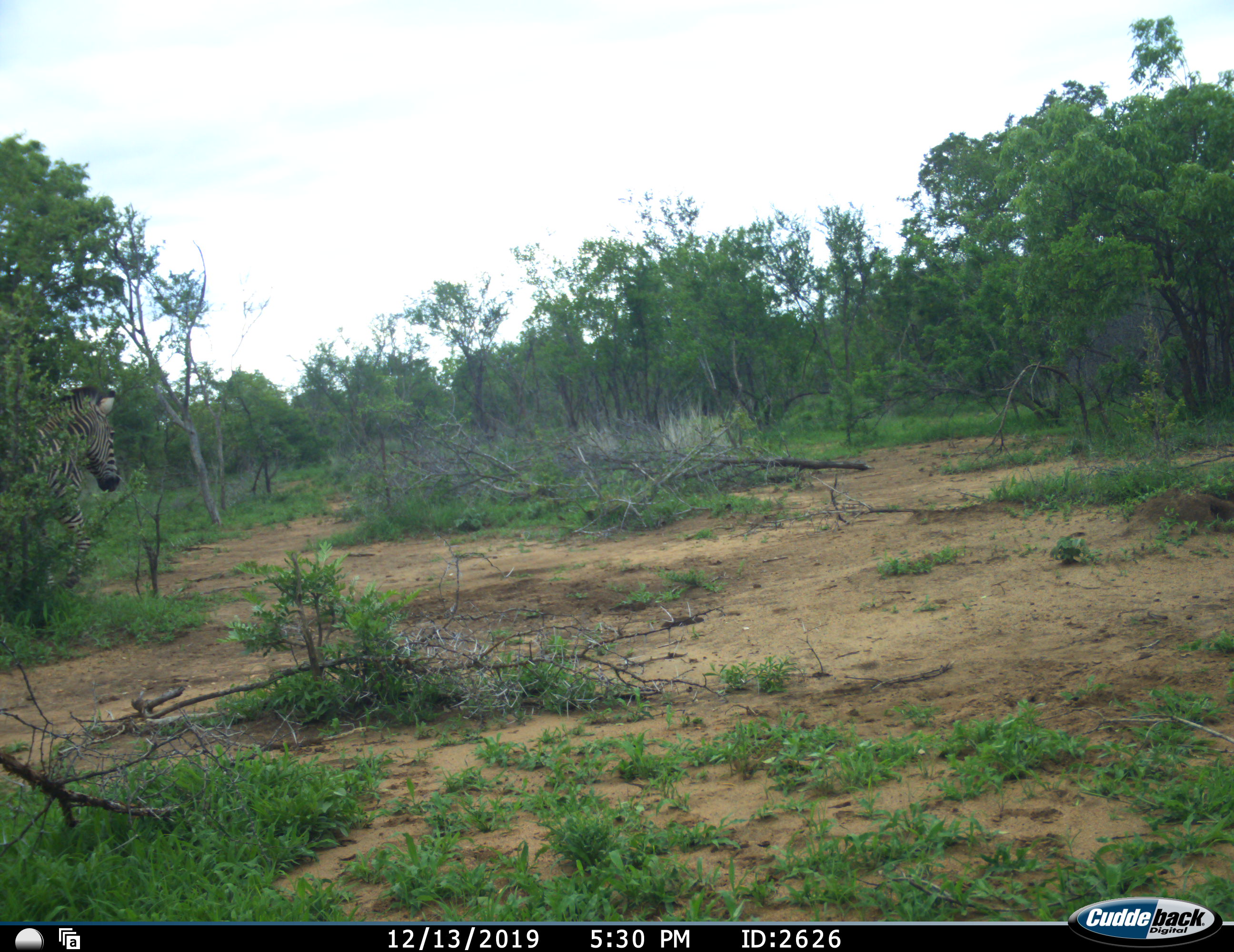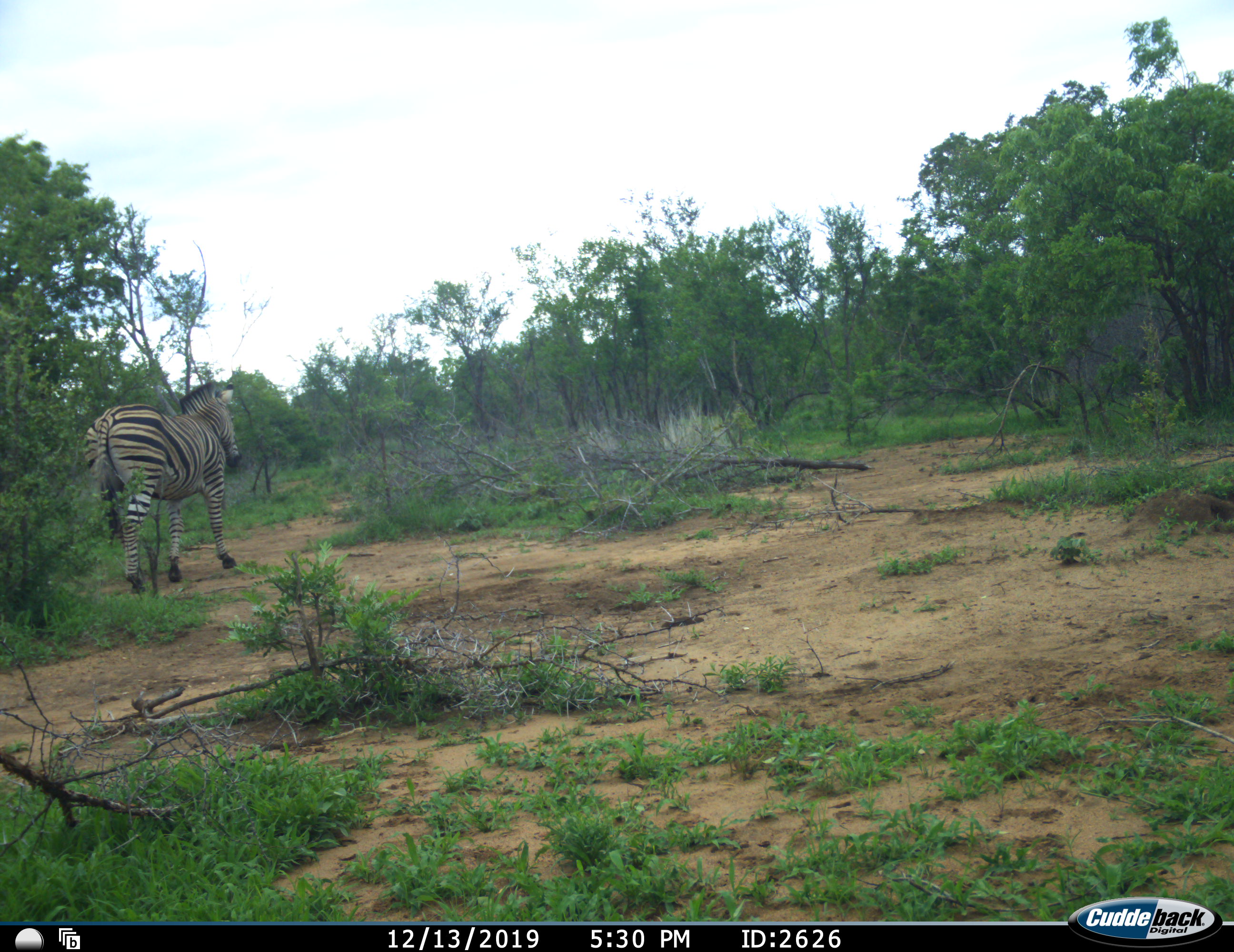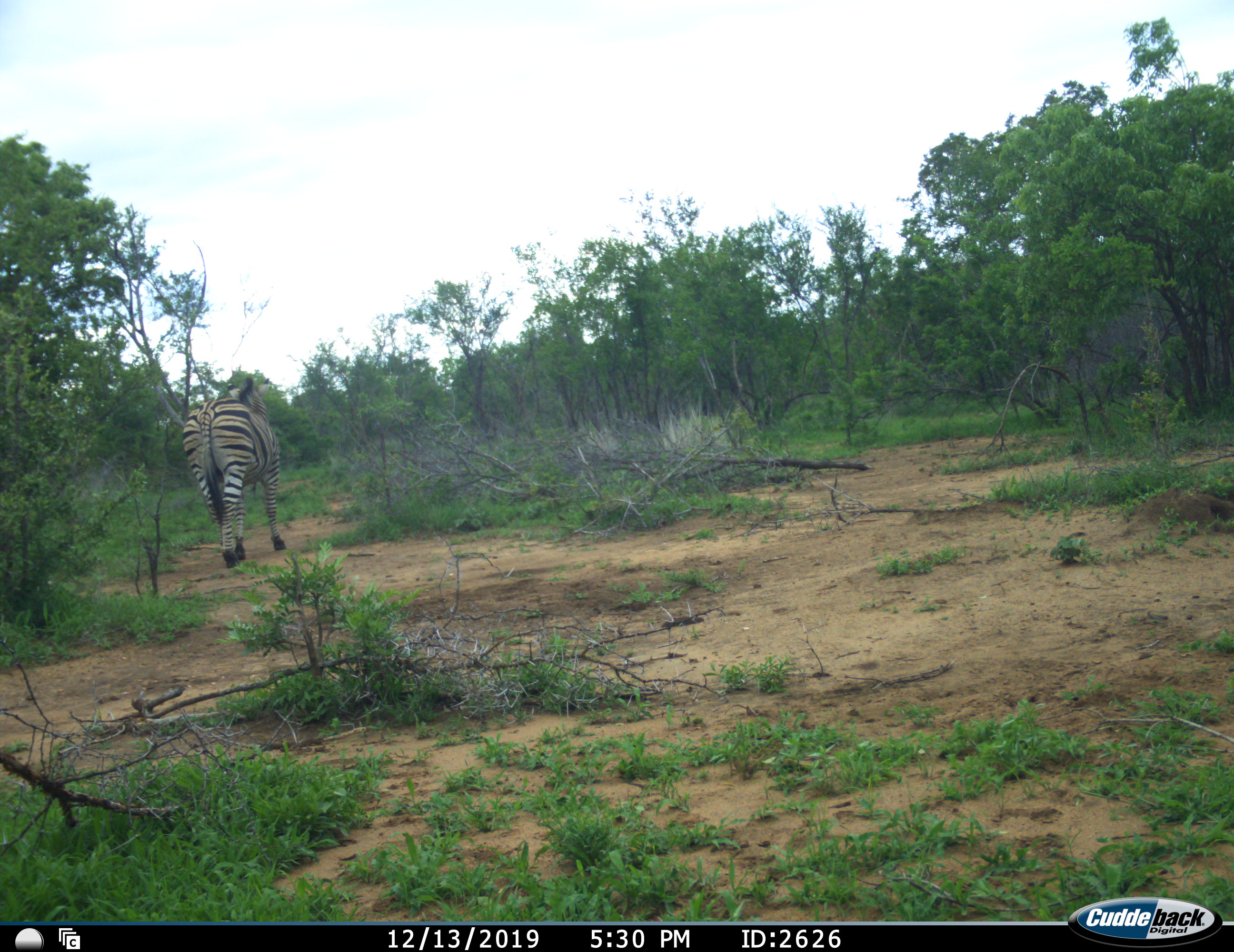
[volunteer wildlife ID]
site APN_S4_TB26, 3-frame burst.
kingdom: Animalia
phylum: Chordata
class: Mammalia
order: Perissodactyla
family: Equidae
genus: Equus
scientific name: Equus quagga burchellii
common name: burchell's zebra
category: zebraburchells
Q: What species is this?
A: Zebraburchells (burchell's zebra) (Equus quagga burchellii).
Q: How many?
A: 1.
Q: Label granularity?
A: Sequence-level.